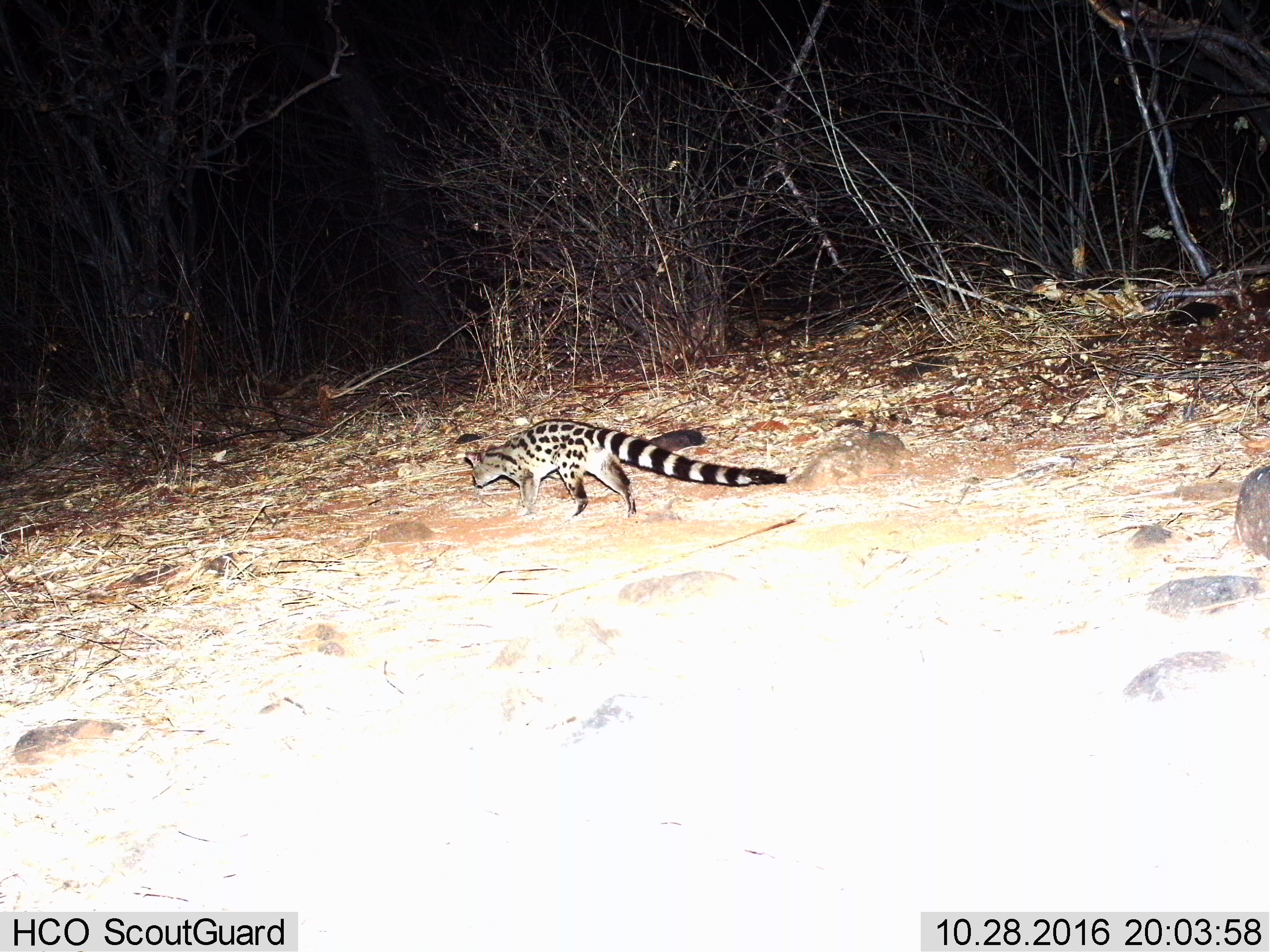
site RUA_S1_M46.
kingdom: Animalia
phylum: Chordata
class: Mammalia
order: Carnivora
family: Viverridae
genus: Genetta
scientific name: Genetta genetta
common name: small-spotted genet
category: genetcommonsmallspotted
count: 1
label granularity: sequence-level